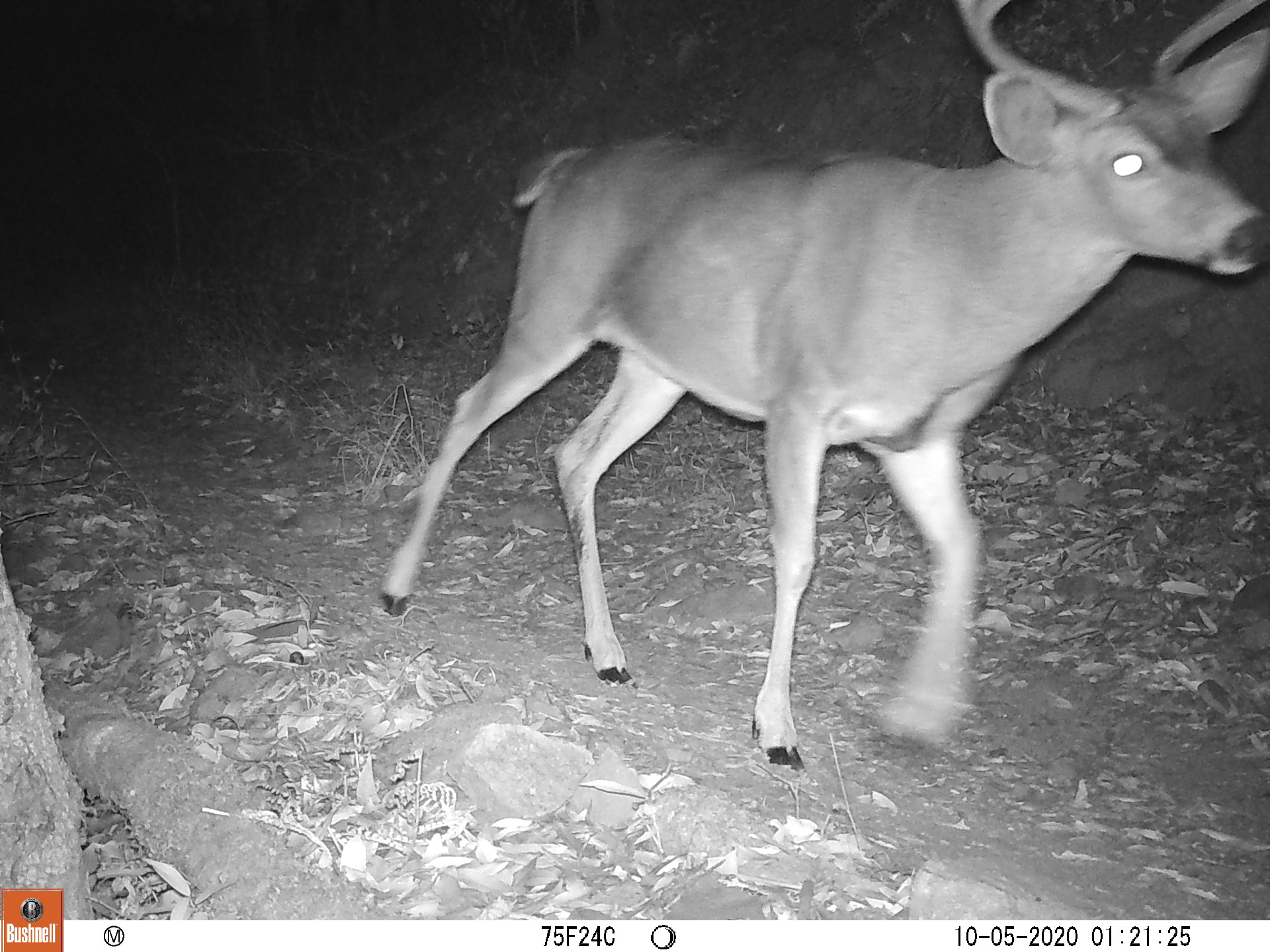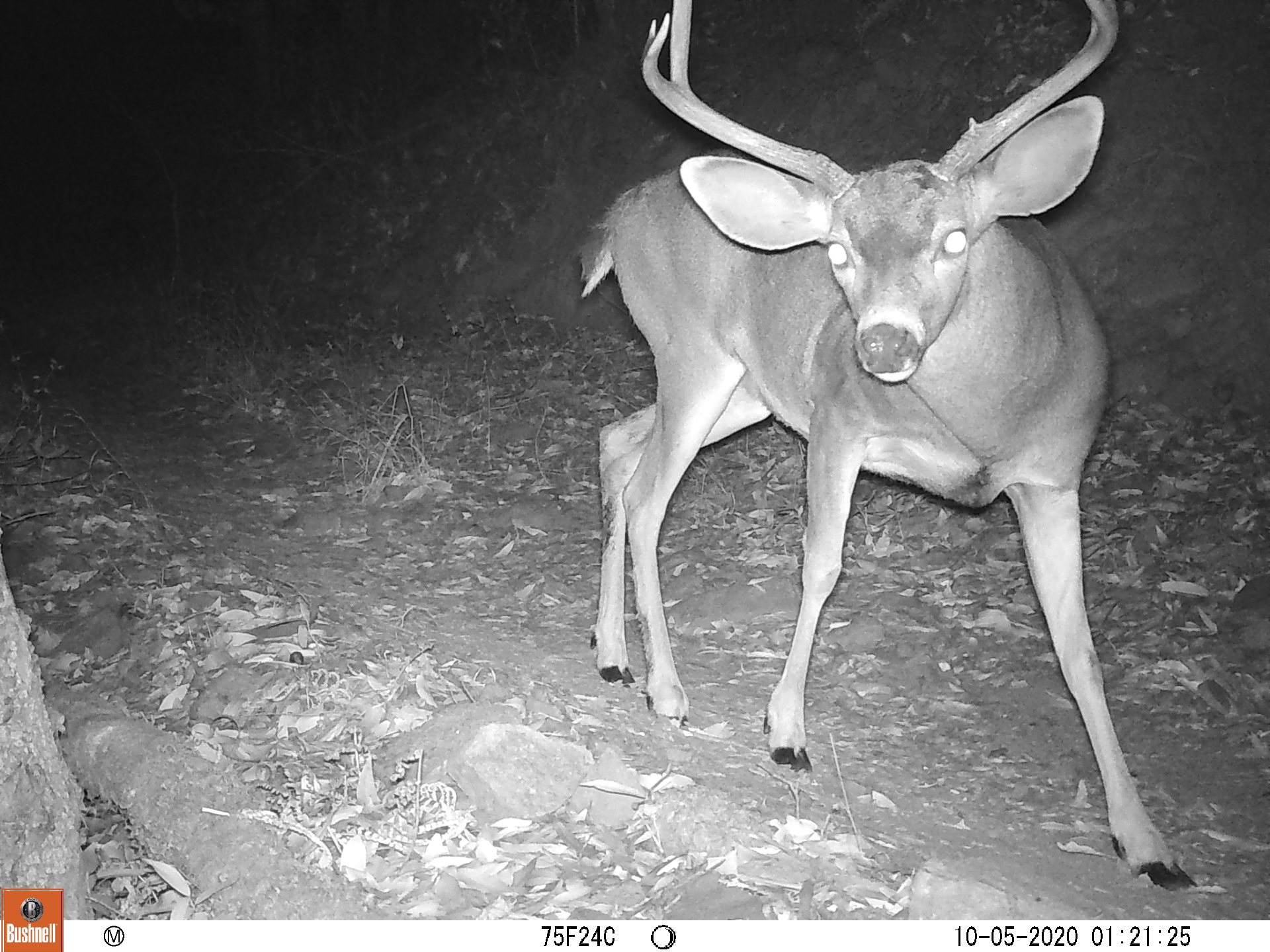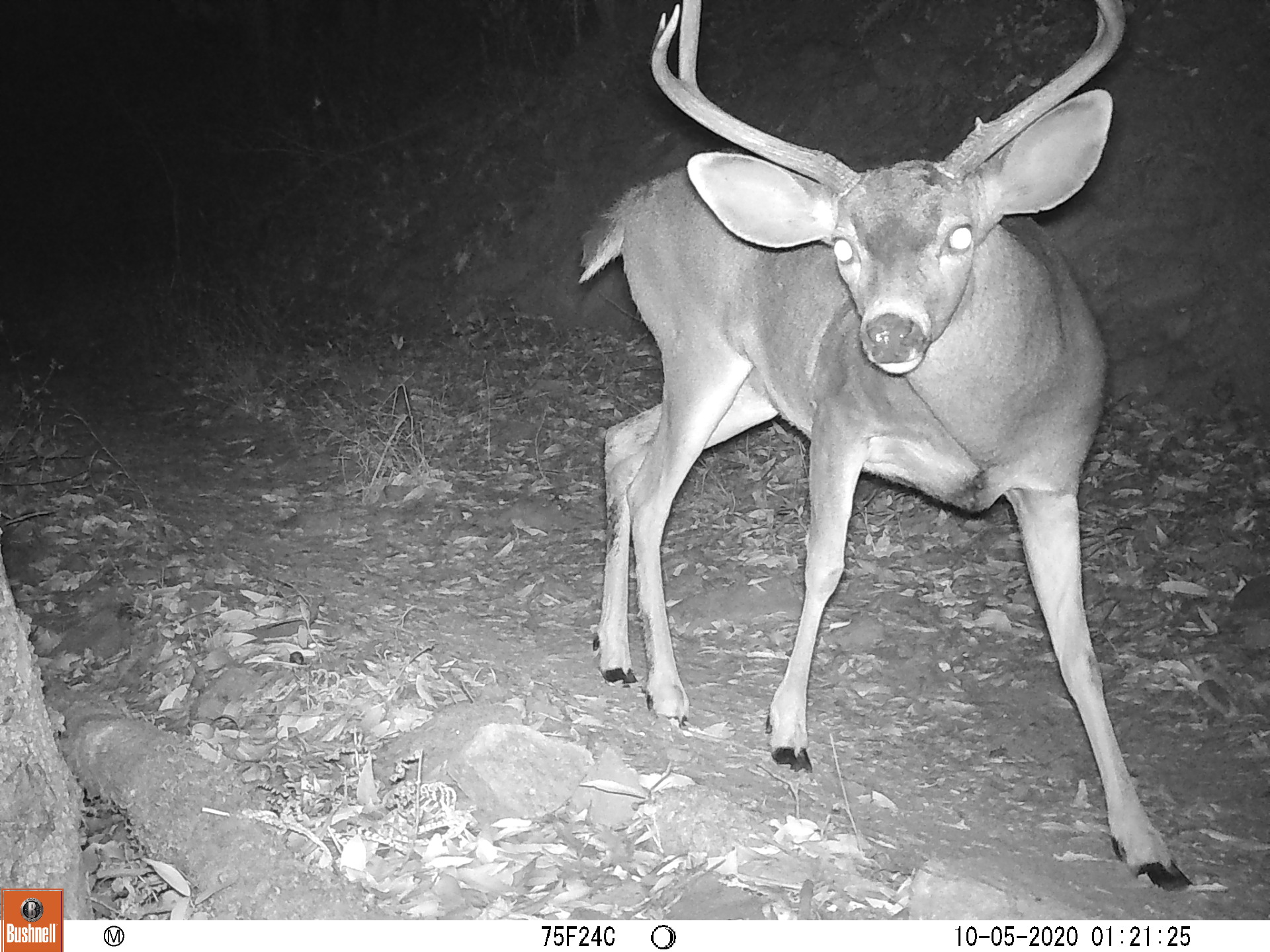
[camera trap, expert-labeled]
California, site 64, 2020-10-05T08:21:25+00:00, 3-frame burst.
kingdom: Animalia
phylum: Chordata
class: Mammalia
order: Artiodactyla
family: Cervidae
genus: Odocoileus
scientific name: Odocoileus hemionus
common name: mule deer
Mule deer (Odocoileus hemionus).